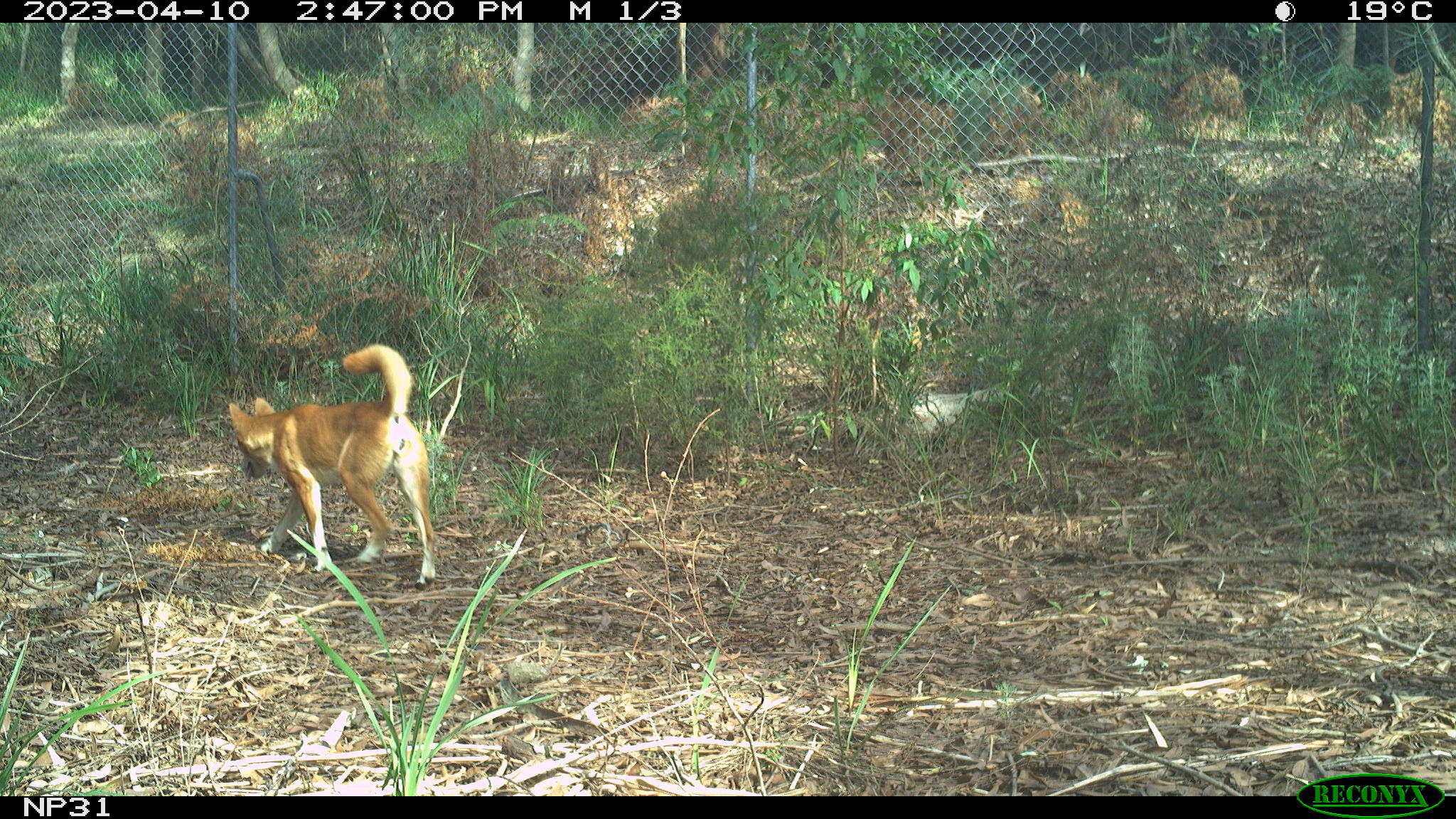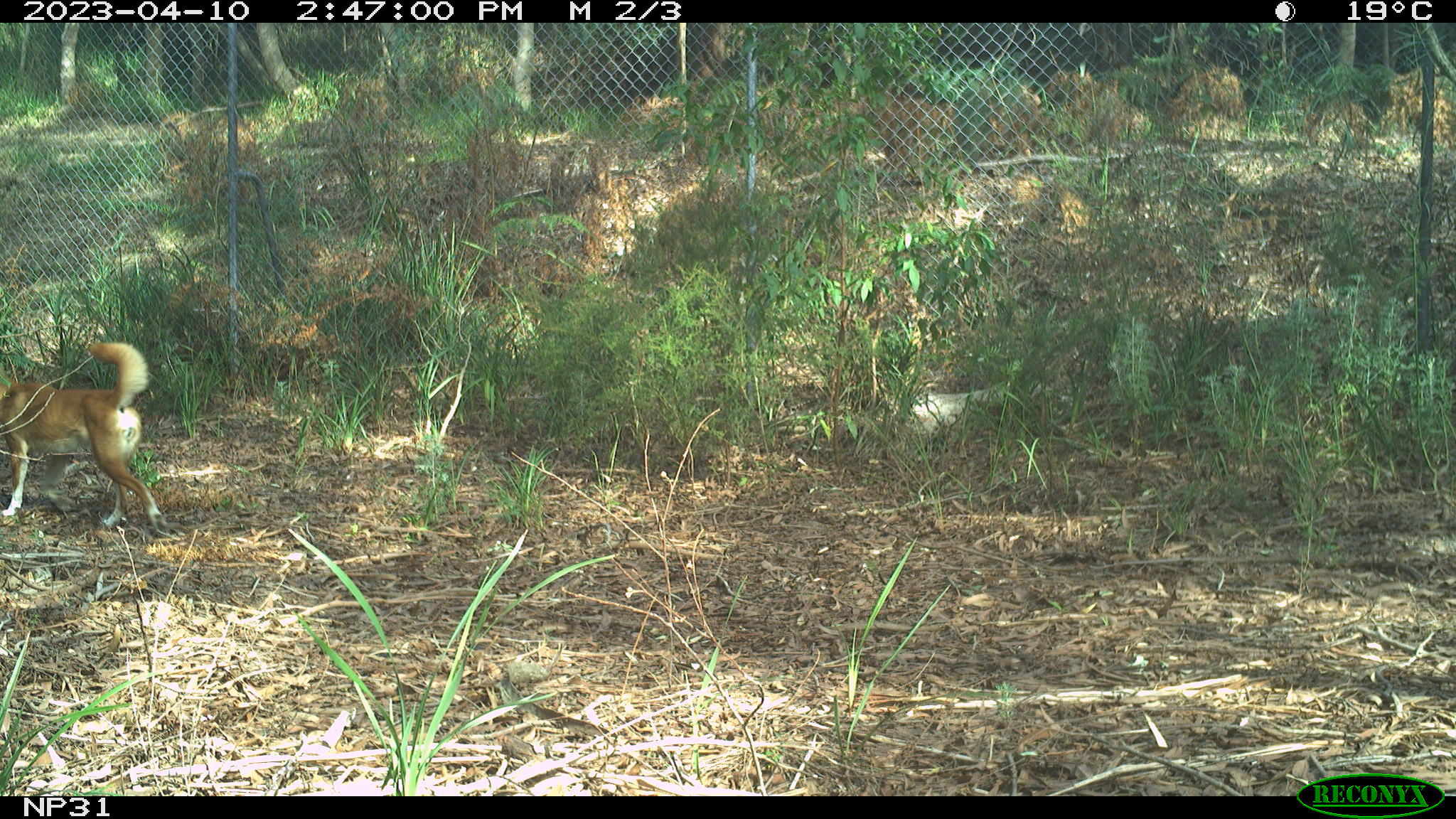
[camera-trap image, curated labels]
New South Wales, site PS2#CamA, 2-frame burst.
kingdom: Animalia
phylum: Chordata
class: Mammalia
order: Carnivora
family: Canidae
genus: Canis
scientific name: Canis familiaris dingo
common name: dingo